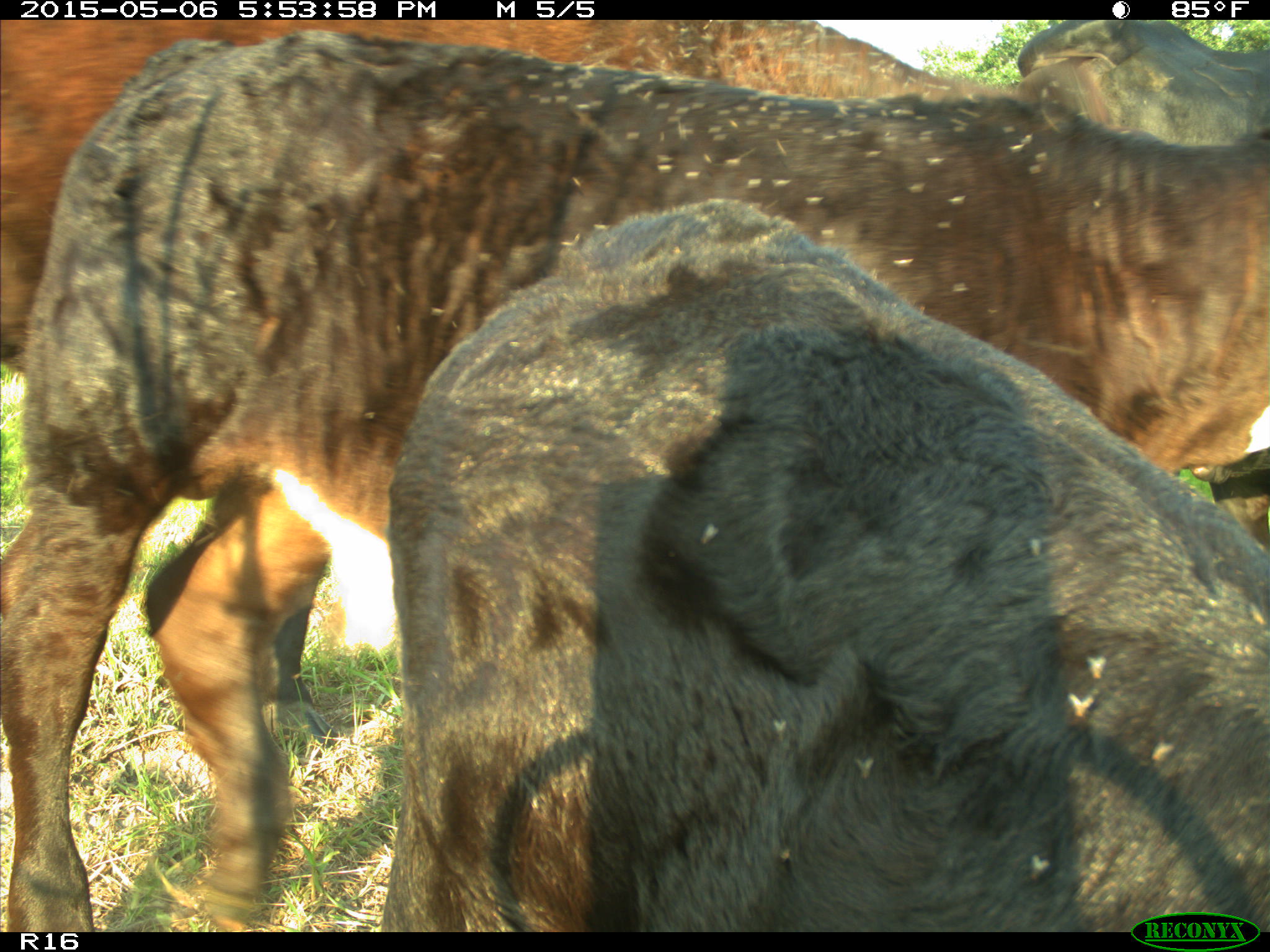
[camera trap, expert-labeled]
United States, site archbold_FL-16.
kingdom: Animalia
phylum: Chordata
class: Mammalia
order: Artiodactyla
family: Bovidae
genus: Bos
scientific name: Bos taurus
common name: domestic cow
Bos taurus (domestic cow).